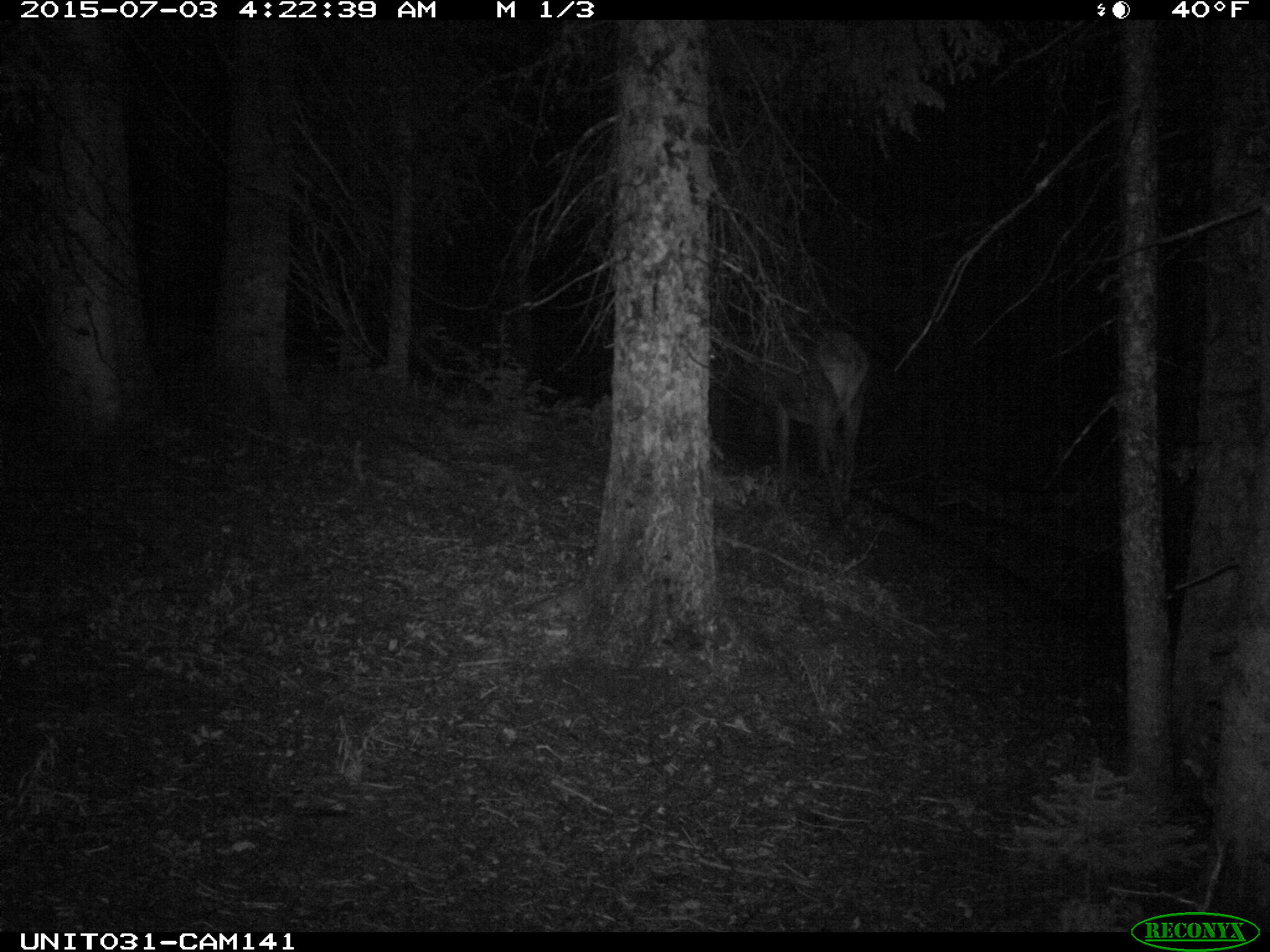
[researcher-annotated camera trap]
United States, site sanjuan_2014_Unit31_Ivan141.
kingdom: Animalia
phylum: Chordata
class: Mammalia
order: Artiodactyla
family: Cervidae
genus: Cervus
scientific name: Cervus elaphus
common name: red deer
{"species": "Cervus elaphus (red deer)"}